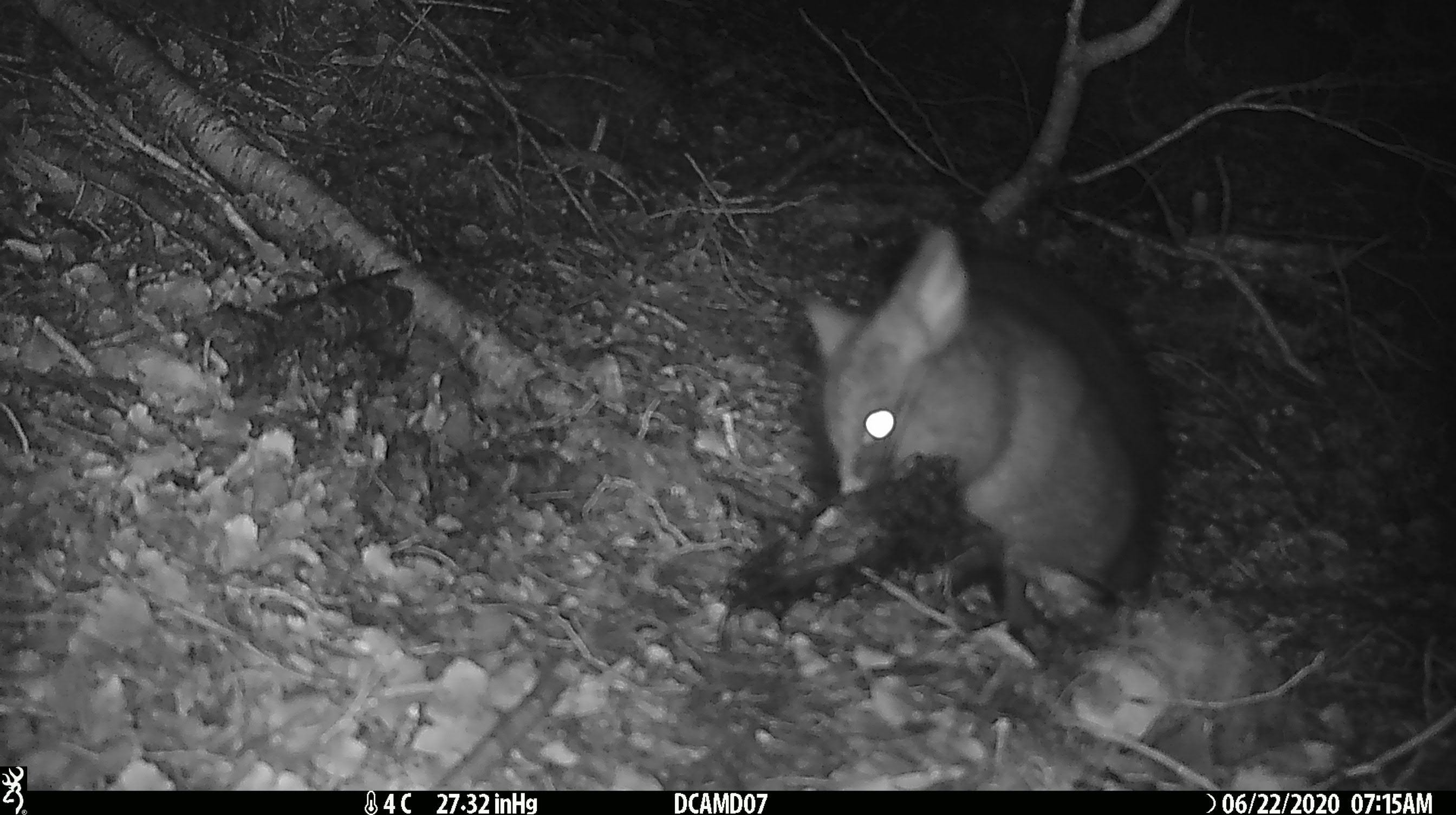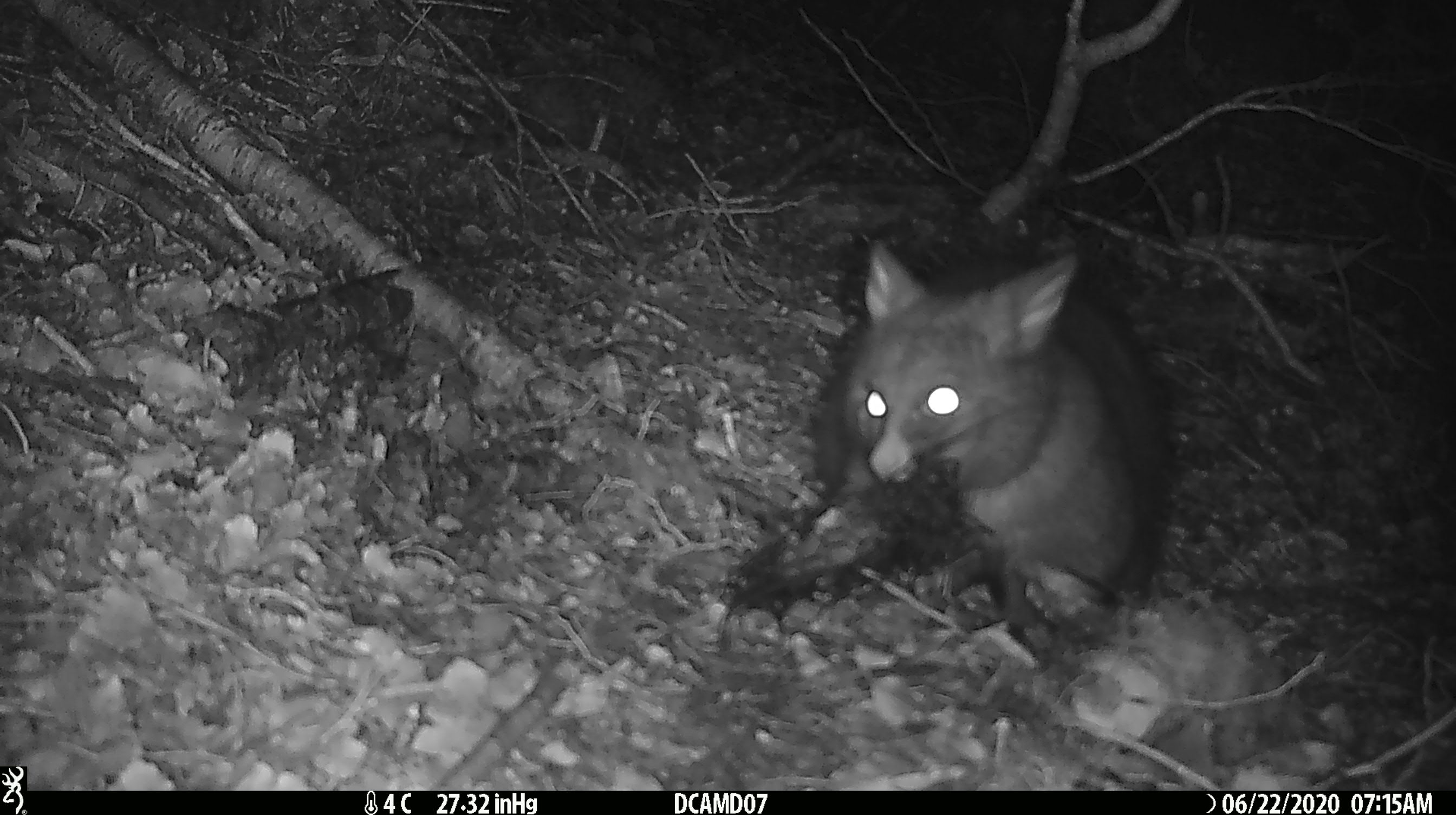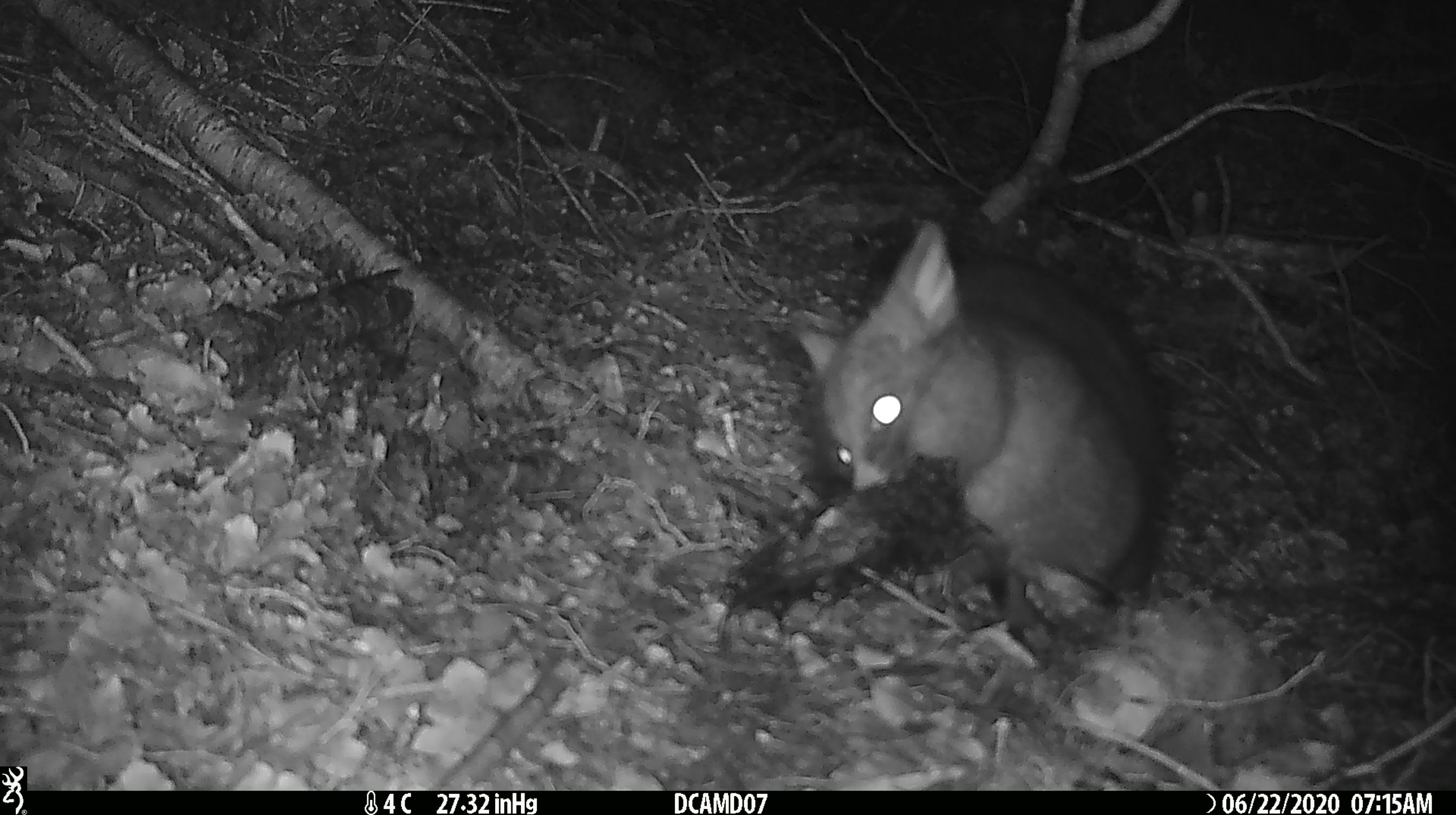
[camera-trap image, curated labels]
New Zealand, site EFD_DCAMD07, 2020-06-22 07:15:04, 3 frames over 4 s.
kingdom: Animalia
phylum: Chordata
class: Mammalia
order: Diprotodontia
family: Phalangeridae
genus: Trichosurus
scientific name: Trichosurus vulpecula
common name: common brushtail possum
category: possum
Possum (common brushtail possum) (Trichosurus vulpecula).